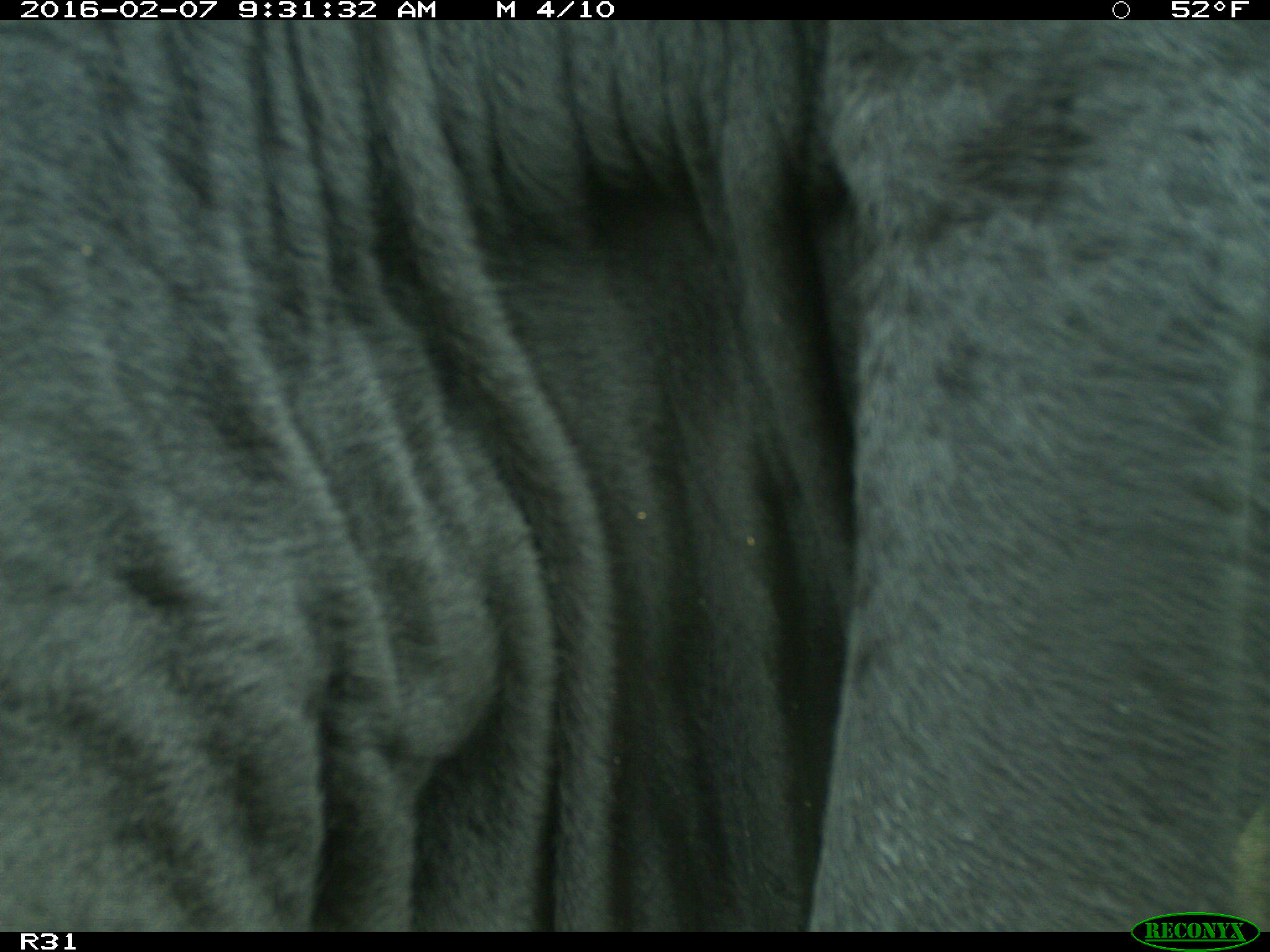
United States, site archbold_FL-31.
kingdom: Animalia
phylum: Chordata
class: Mammalia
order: Artiodactyla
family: Bovidae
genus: Bos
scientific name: Bos taurus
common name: domestic cow